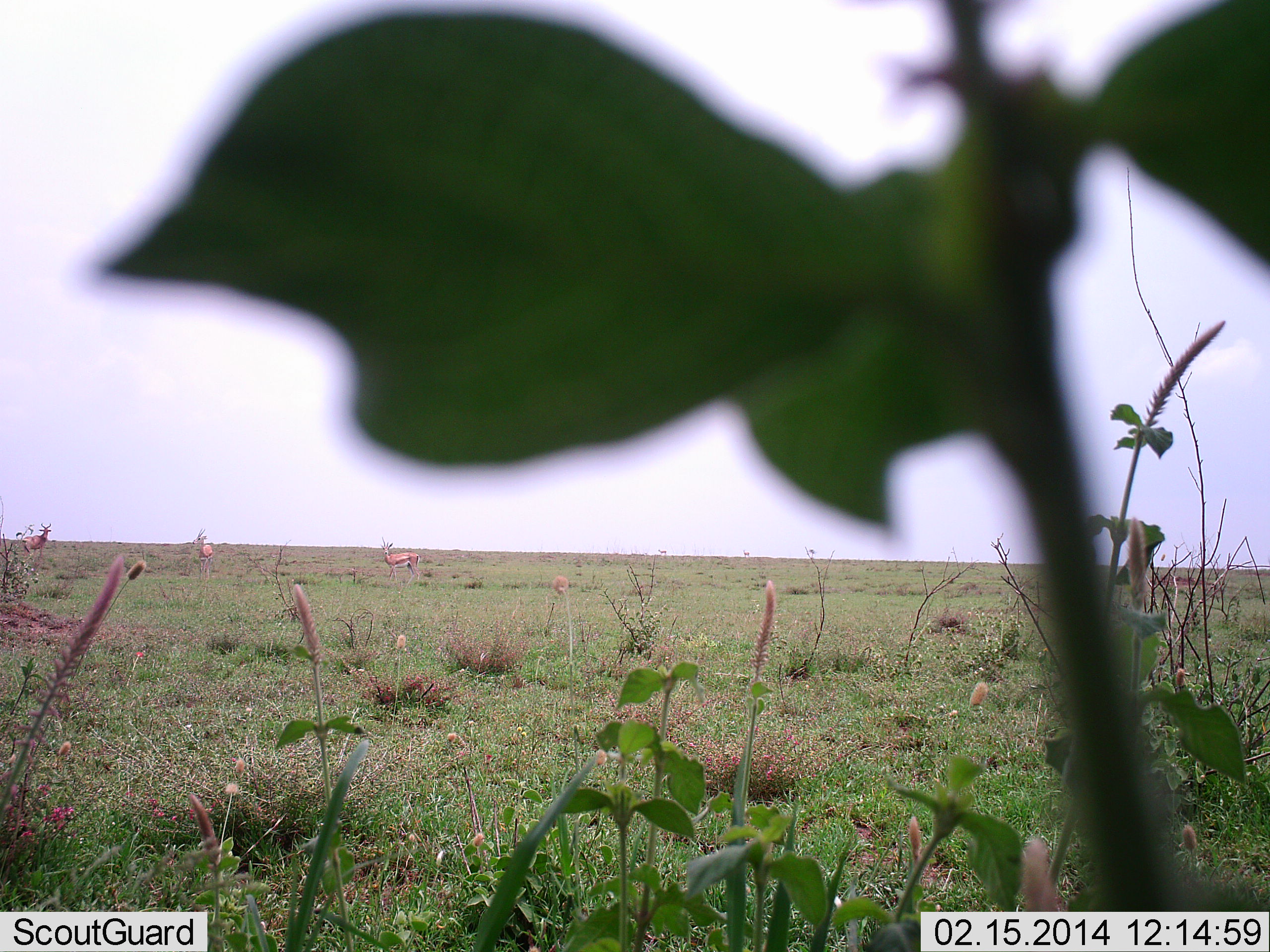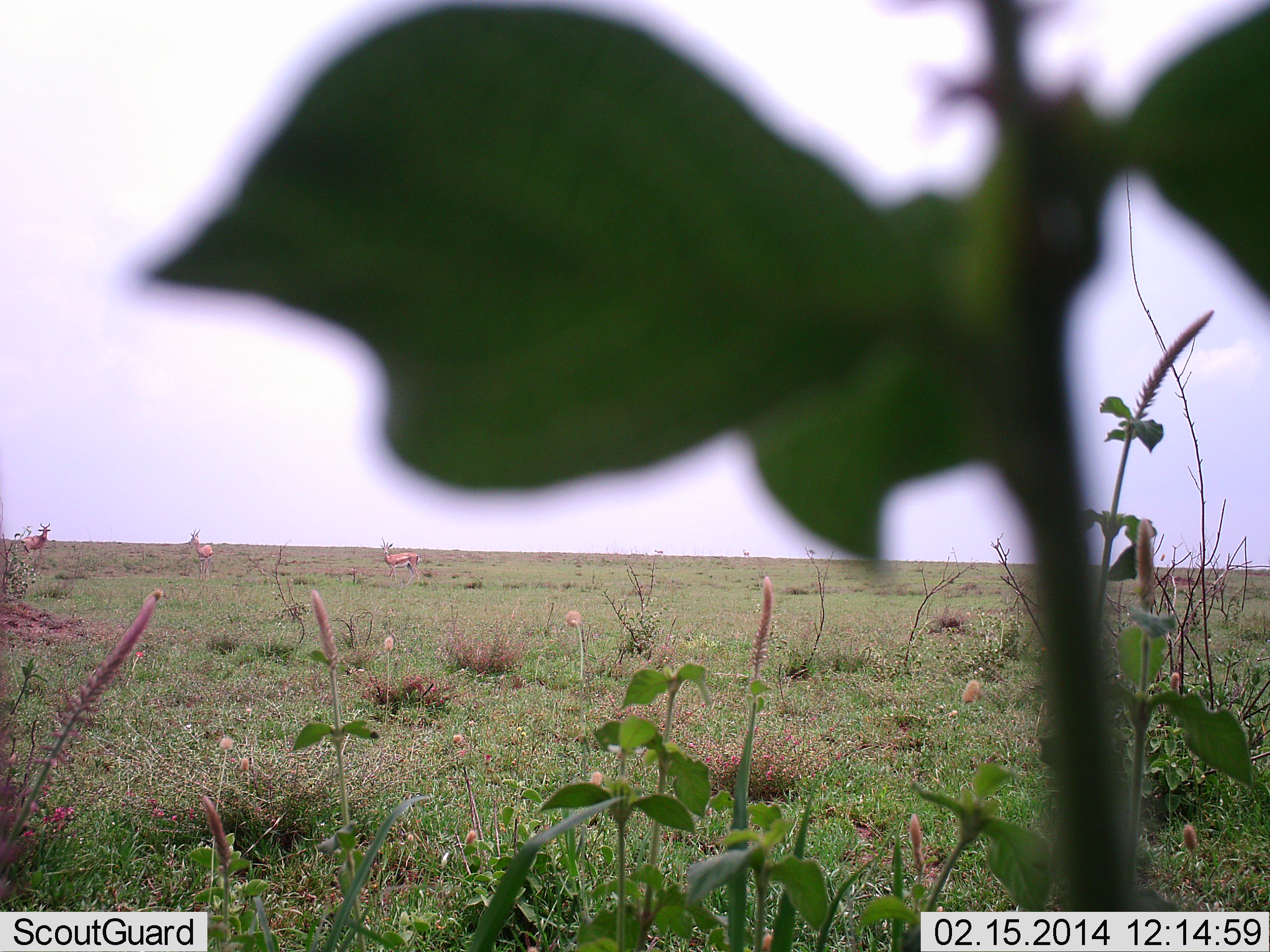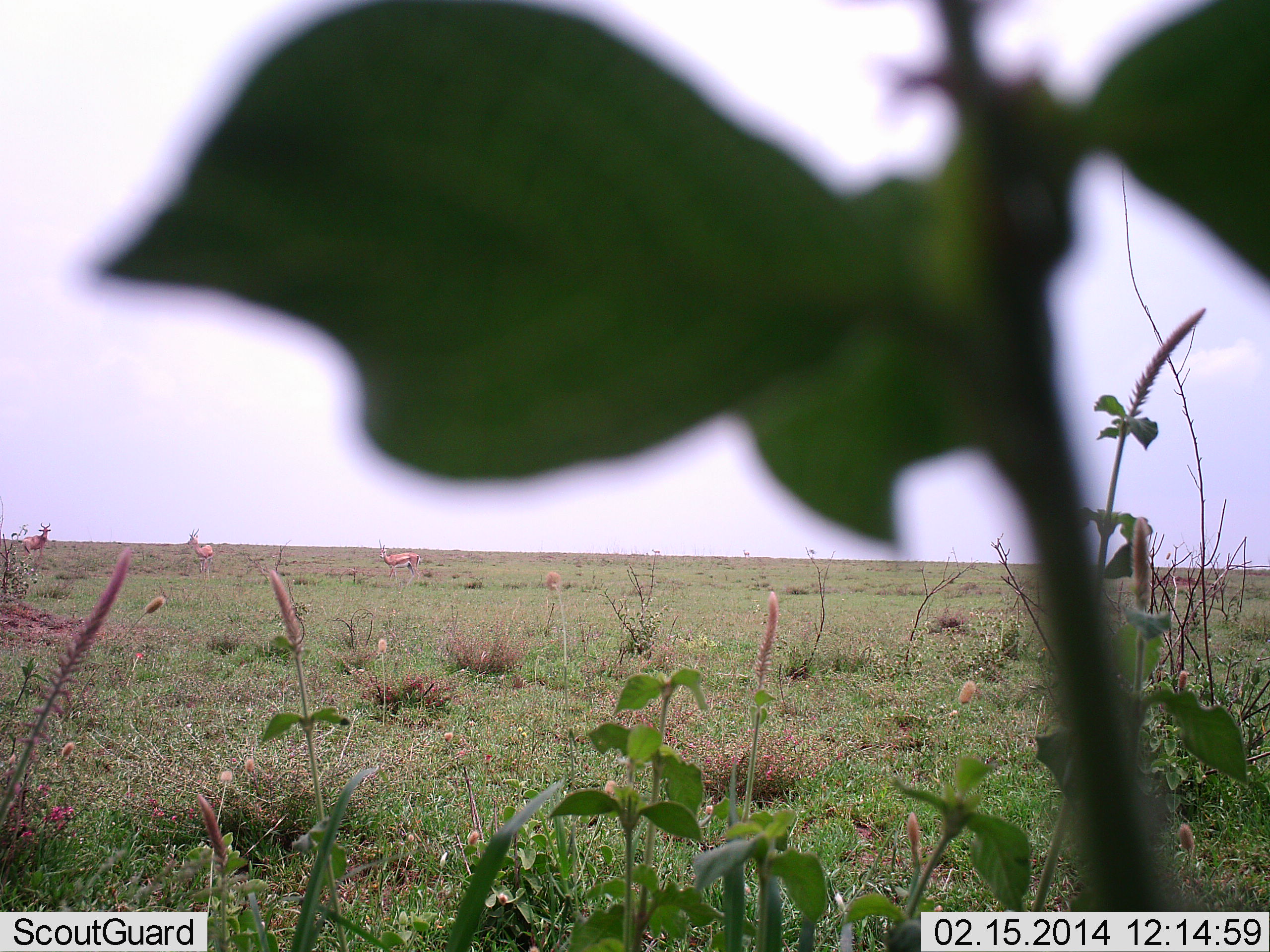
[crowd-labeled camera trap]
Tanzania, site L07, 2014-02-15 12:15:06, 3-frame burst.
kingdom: Animalia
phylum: Chordata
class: Mammalia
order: Artiodactyla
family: Bovidae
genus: Eudorcas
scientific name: Eudorcas thomsonii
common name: thomson's gazelle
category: gazellethomsons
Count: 3.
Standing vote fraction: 100%.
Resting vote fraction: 0%.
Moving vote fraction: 0%.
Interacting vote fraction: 0%.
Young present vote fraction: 0%.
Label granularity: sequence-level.